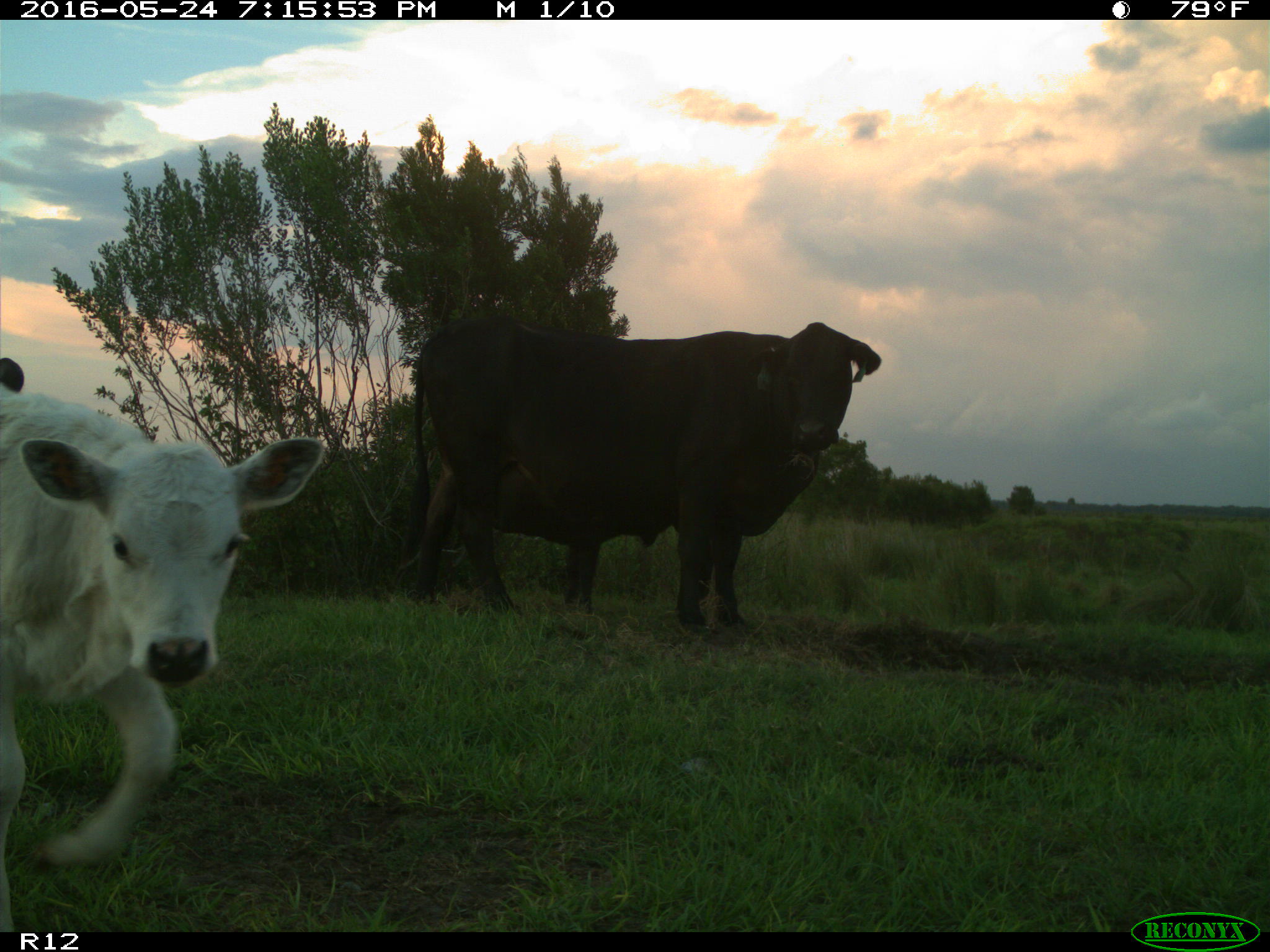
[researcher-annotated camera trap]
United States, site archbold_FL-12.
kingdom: Animalia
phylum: Chordata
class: Mammalia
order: Artiodactyla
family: Bovidae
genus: Bos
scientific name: Bos taurus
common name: domestic cow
Bos taurus (domestic cow).